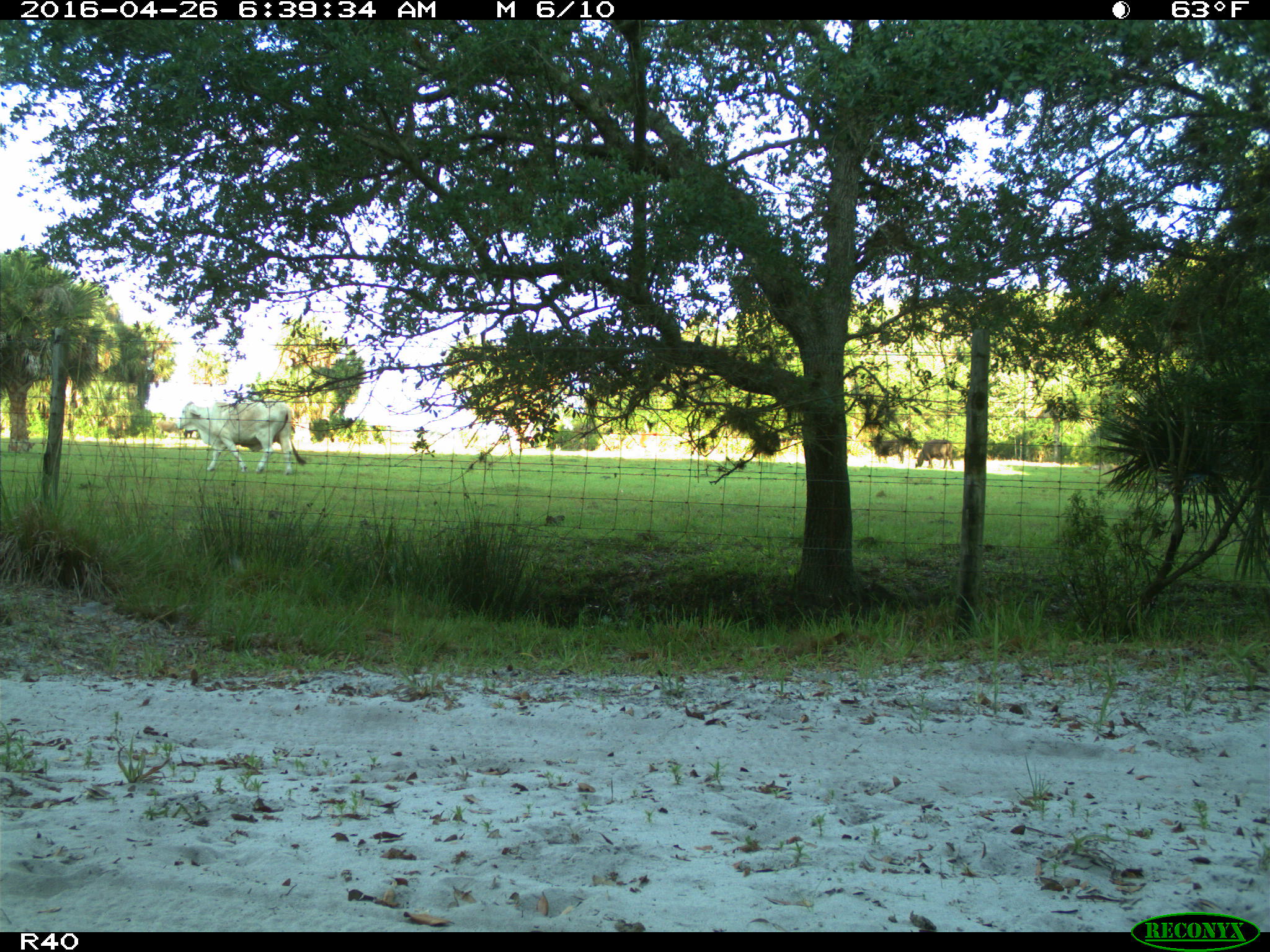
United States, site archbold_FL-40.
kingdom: Animalia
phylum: Chordata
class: Mammalia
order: Artiodactyla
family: Bovidae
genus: Bos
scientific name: Bos taurus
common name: domestic cow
Bos taurus (domestic cow).